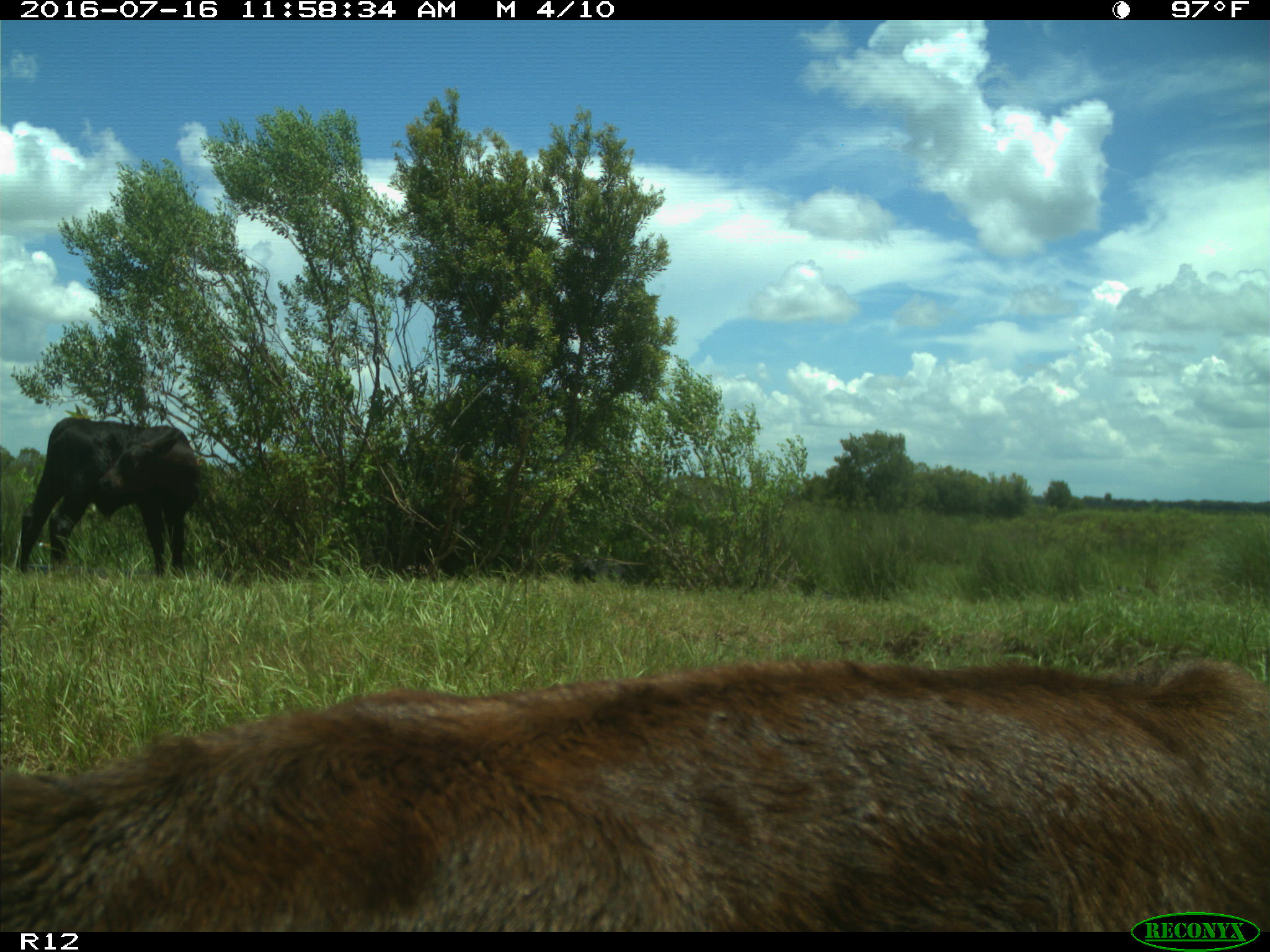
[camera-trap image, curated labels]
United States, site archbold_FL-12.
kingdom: Animalia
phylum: Chordata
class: Mammalia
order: Artiodactyla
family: Bovidae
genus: Bos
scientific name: Bos taurus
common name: domestic cow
Bos taurus (domestic cow).